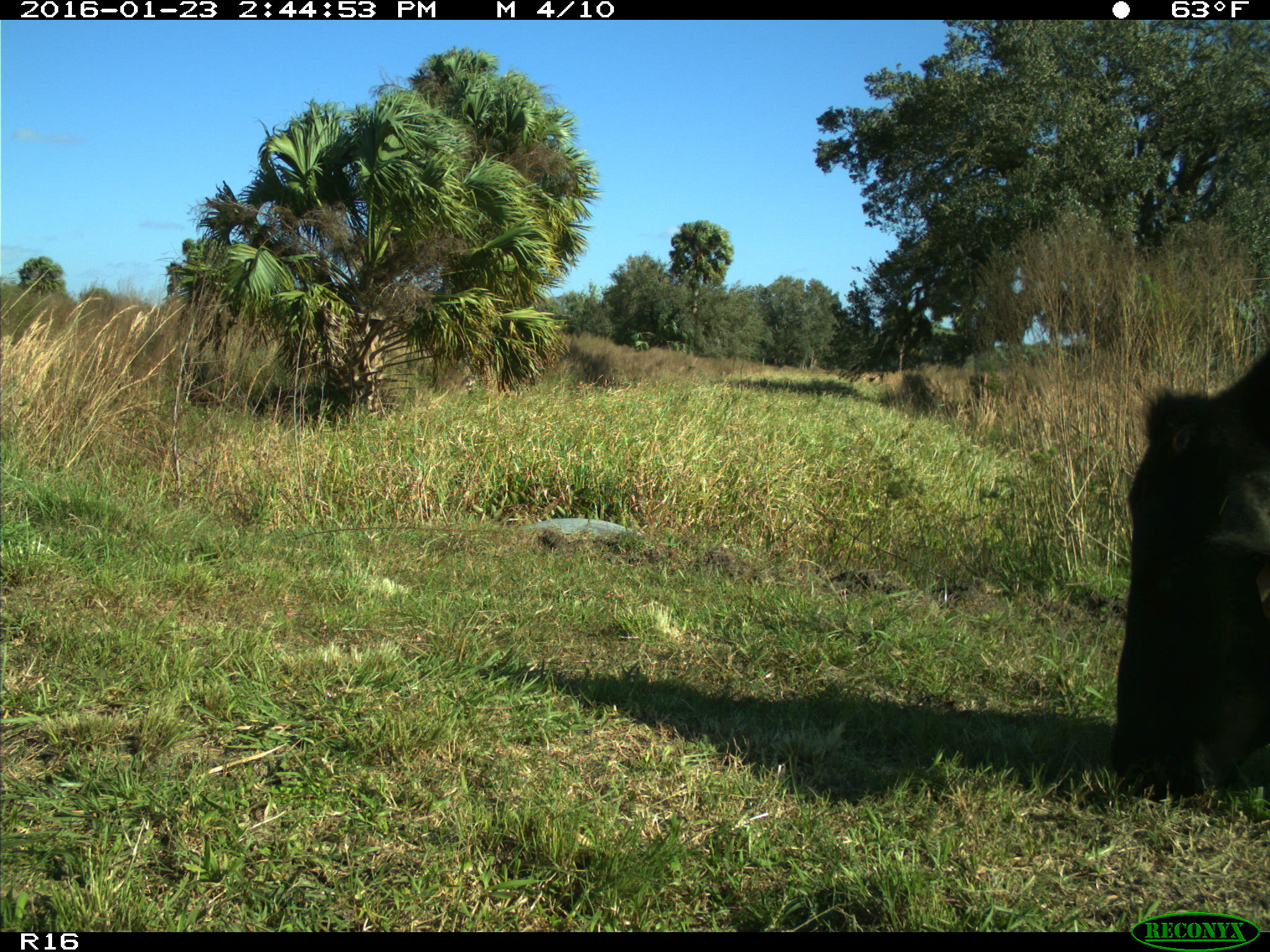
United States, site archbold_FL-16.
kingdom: Animalia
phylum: Chordata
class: Mammalia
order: Artiodactyla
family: Bovidae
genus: Bos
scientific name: Bos taurus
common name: domestic cow